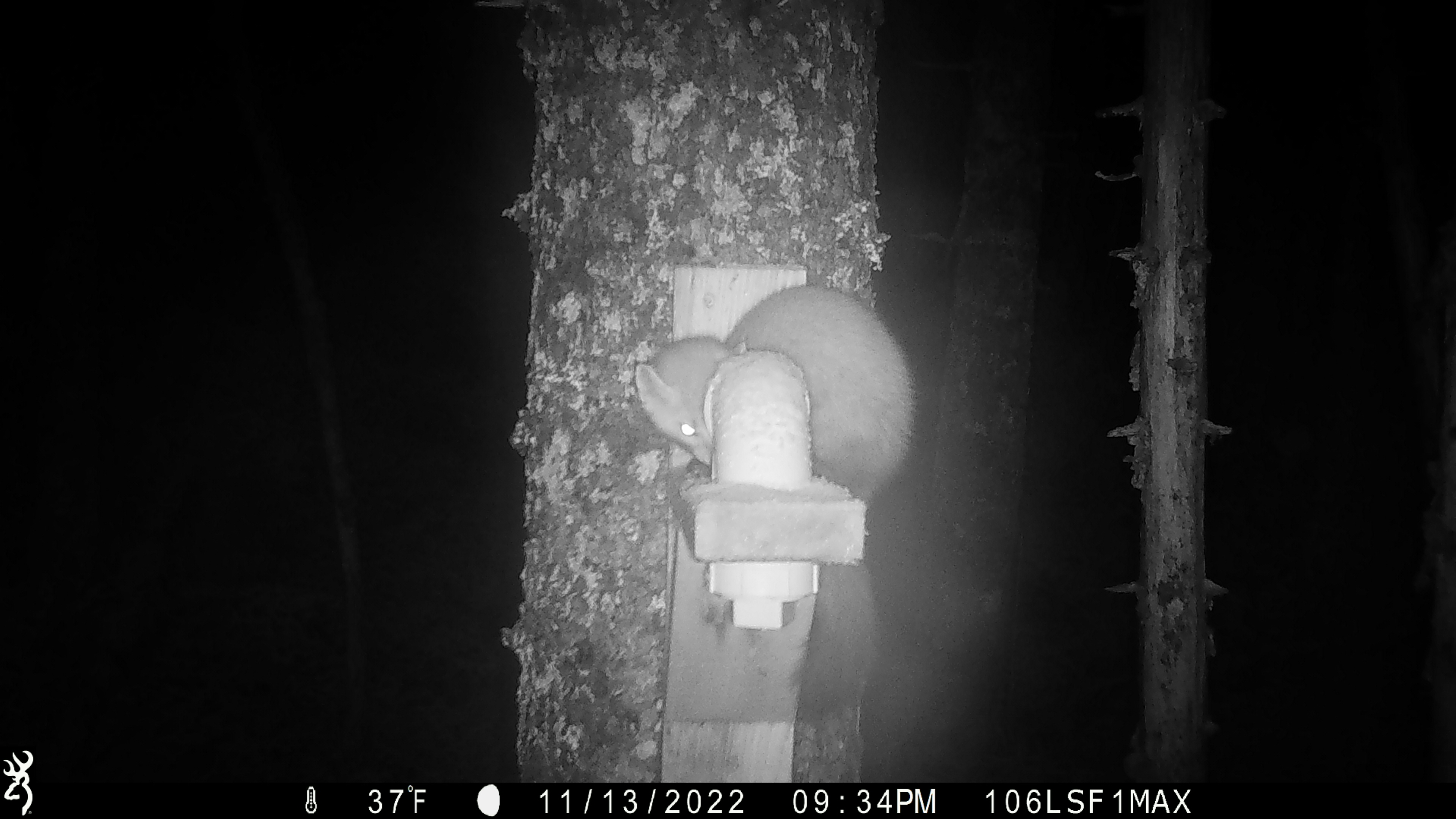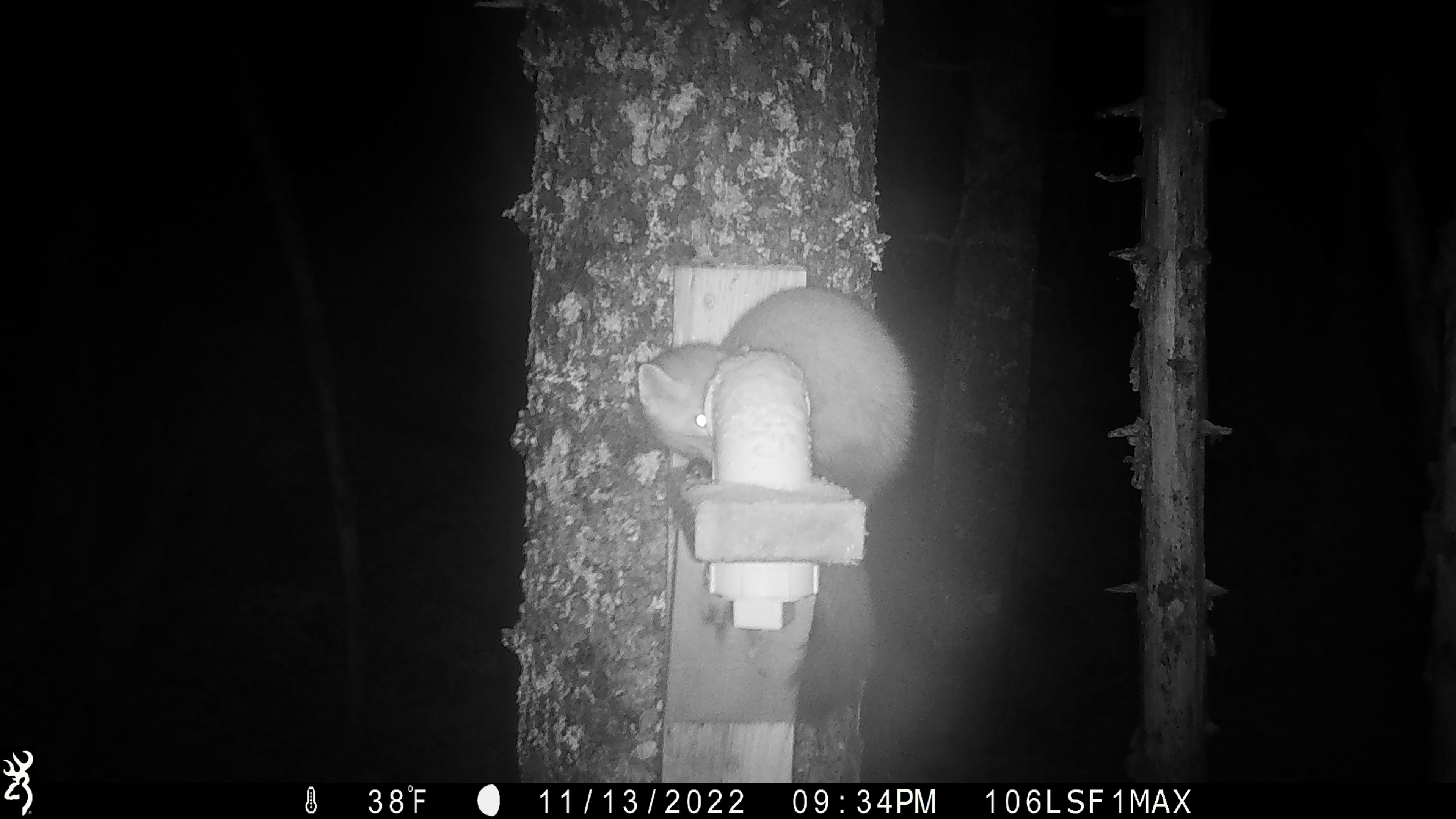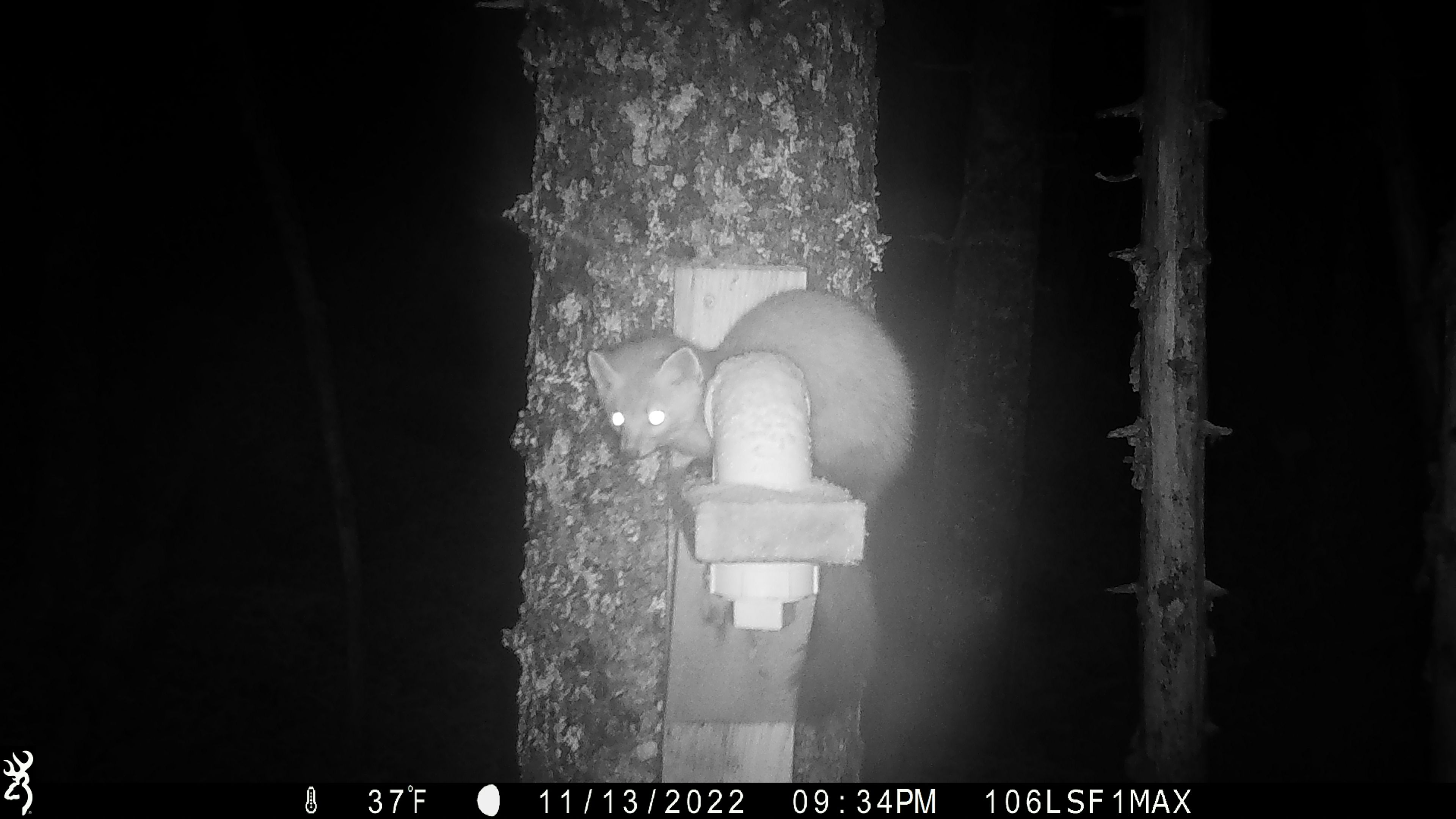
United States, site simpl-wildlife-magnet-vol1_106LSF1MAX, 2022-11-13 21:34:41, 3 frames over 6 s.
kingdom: Animalia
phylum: Chordata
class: Mammalia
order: Carnivora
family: Mustelidae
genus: Martes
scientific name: Martes americana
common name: american marten